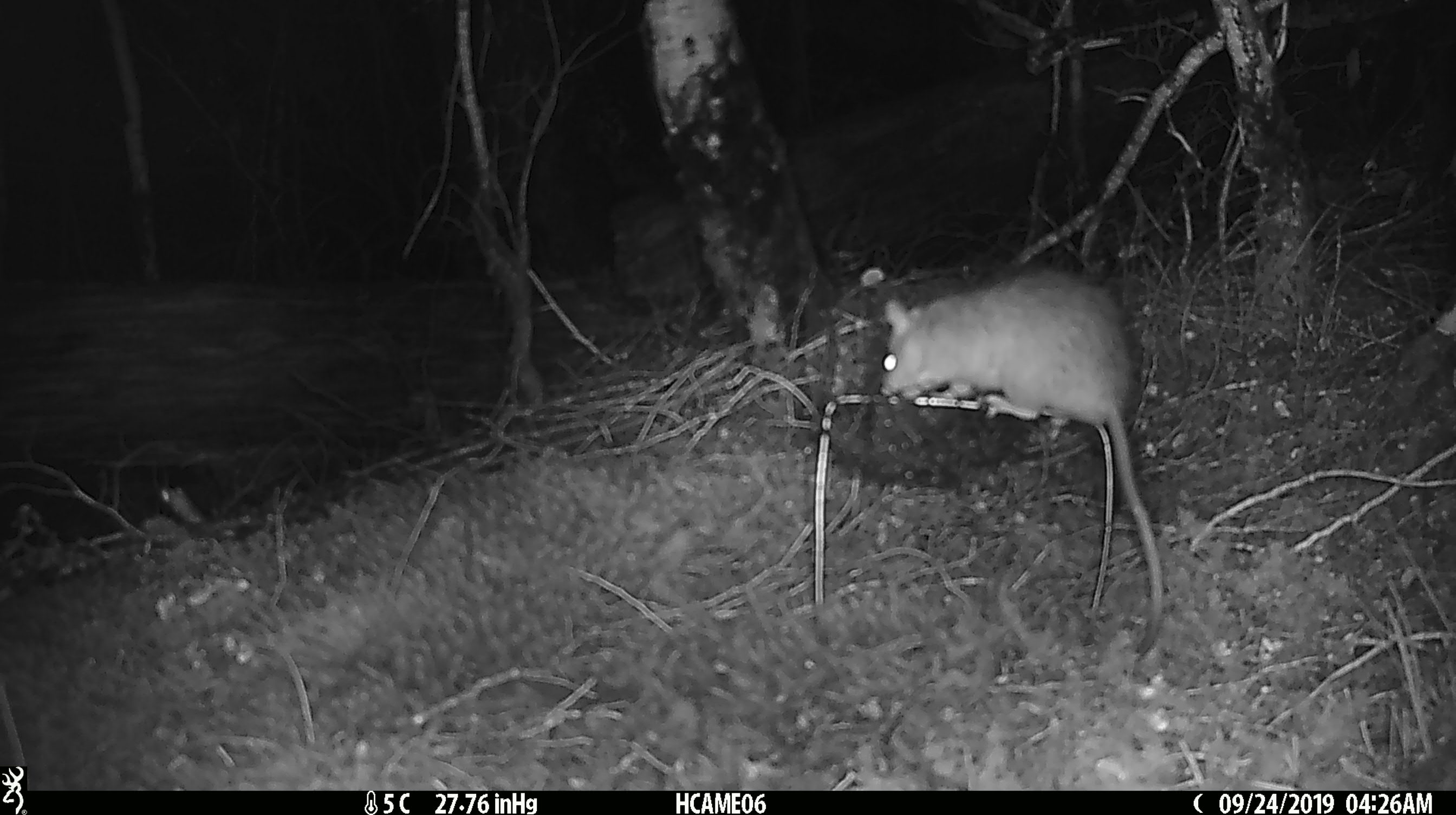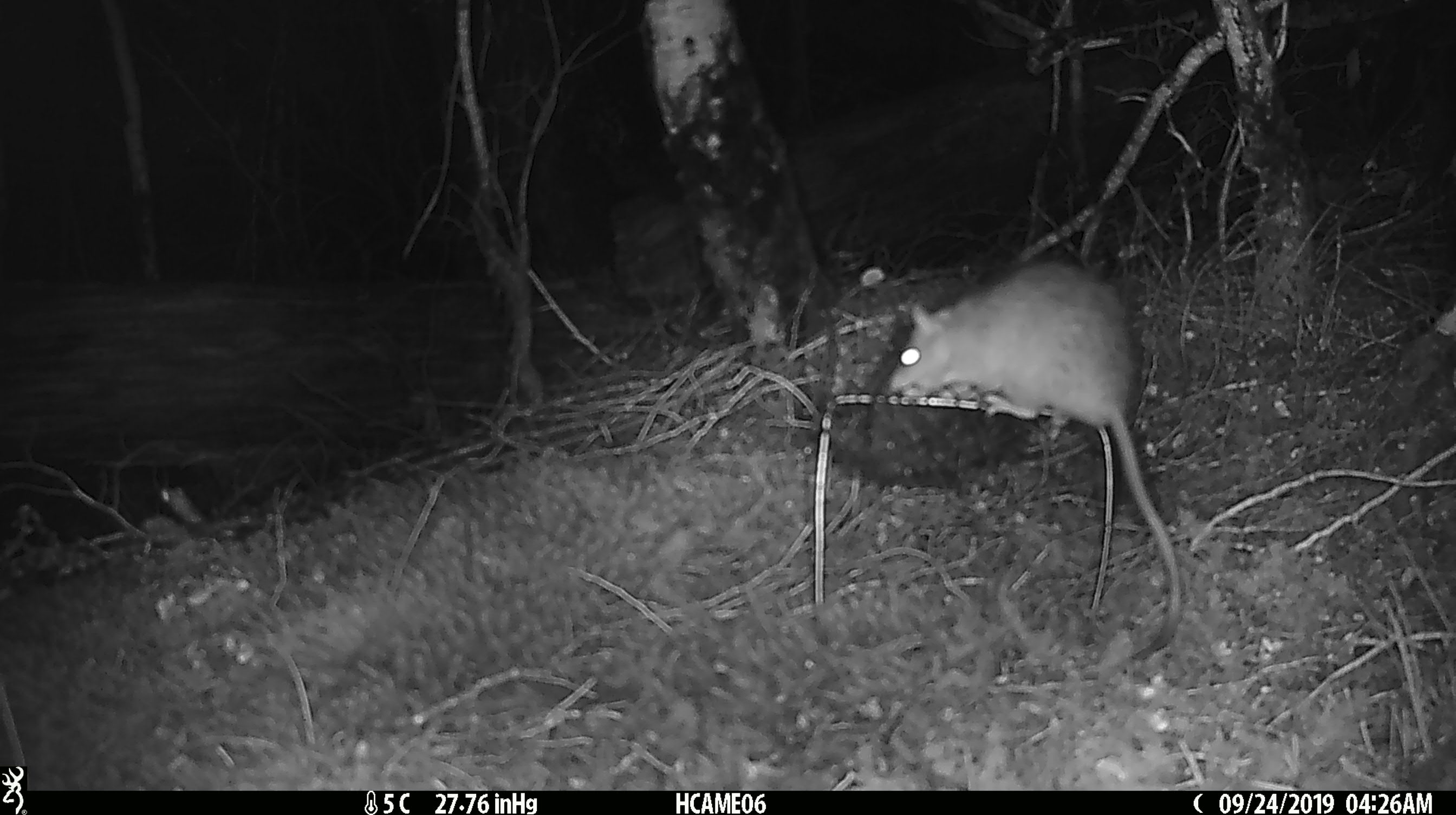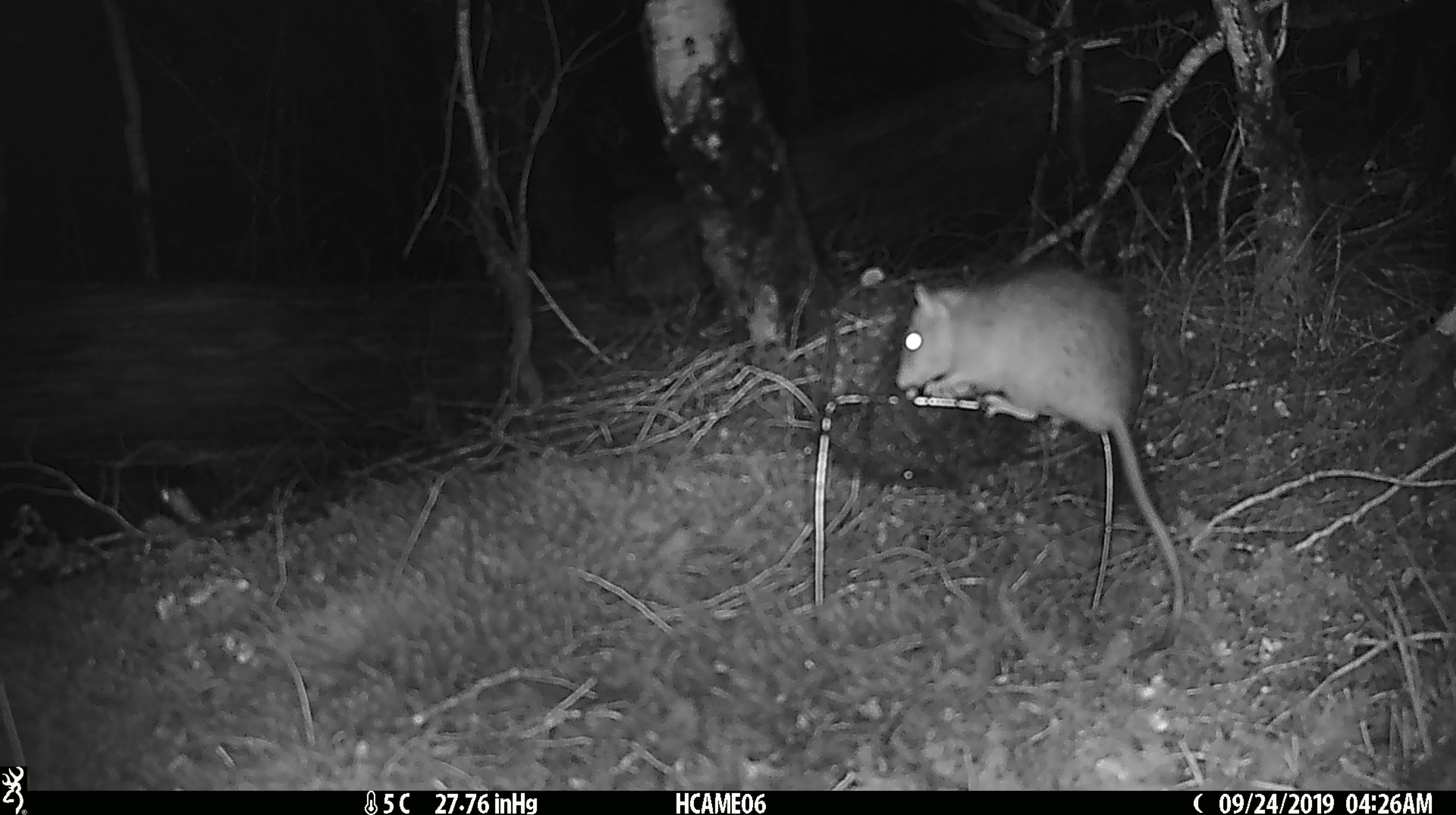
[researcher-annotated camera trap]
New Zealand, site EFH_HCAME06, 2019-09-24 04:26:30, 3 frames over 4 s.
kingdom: Animalia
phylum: Chordata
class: Mammalia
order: Rodentia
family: Muridae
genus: Rattus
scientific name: Rattus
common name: rat